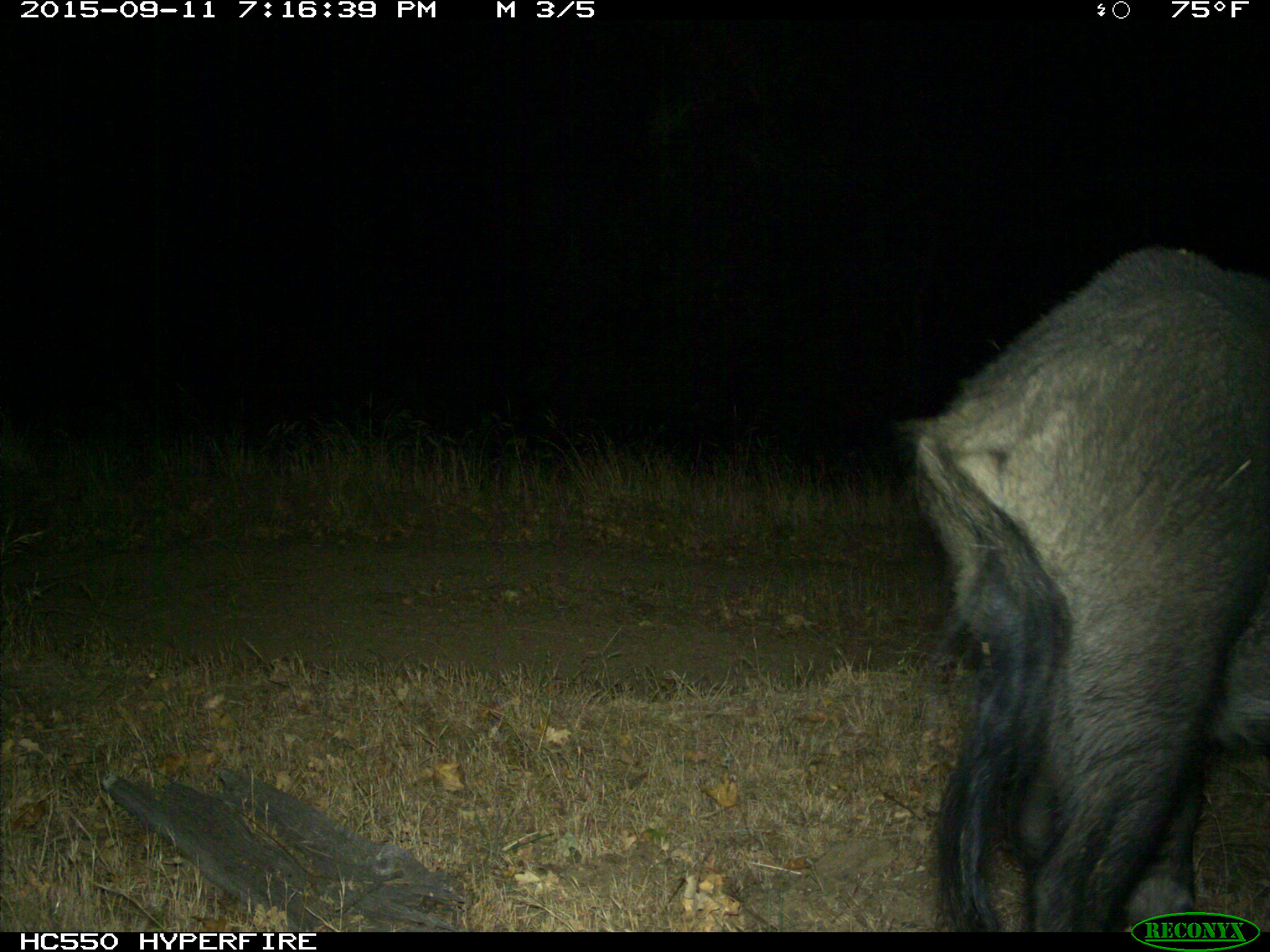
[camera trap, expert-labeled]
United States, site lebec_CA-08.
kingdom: Animalia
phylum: Chordata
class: Mammalia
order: Artiodactyla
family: Suidae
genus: Sus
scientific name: Sus scrofa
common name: wild boar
Sus scrofa (wild boar).